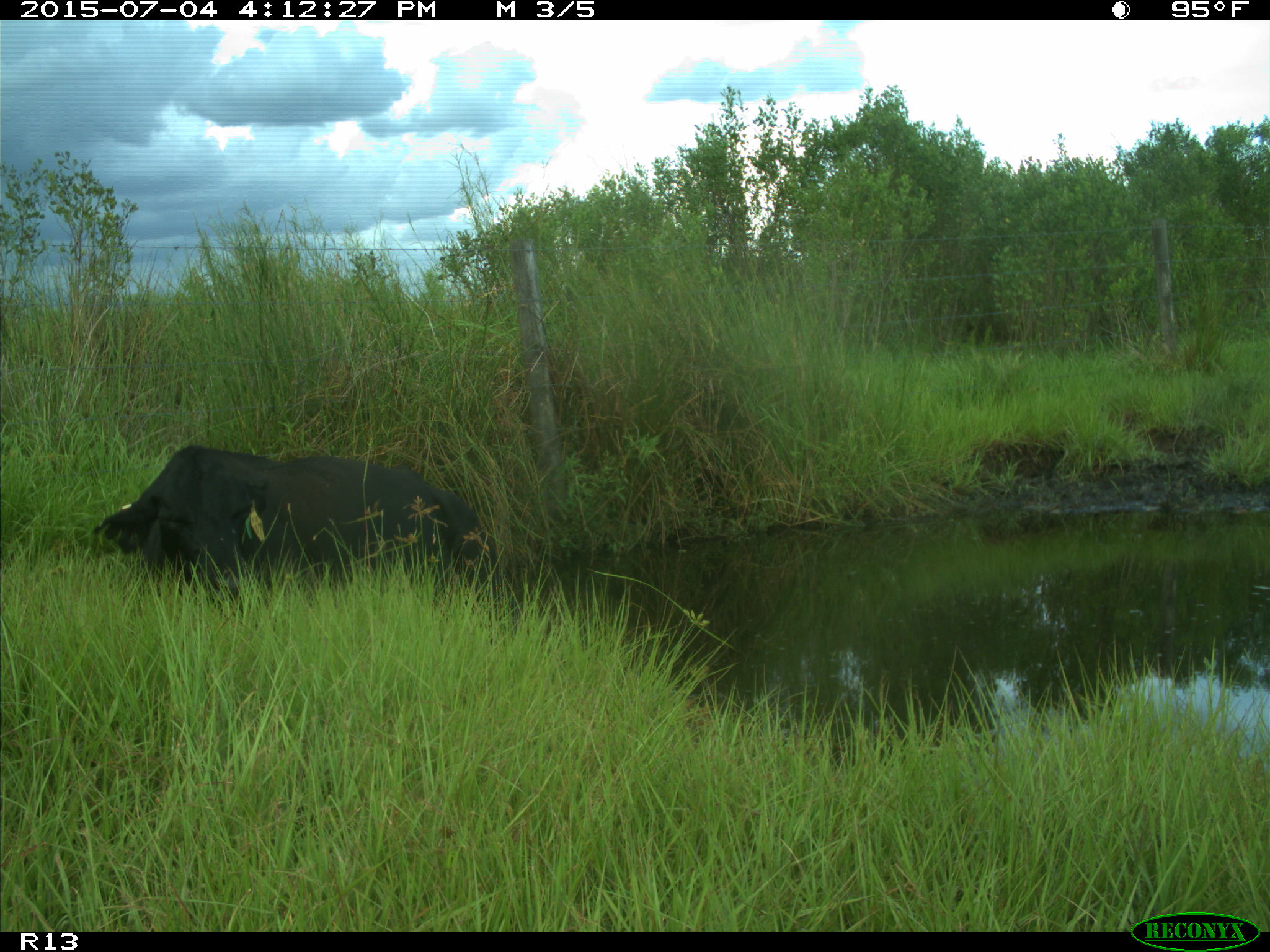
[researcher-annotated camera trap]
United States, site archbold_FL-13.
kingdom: Animalia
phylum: Chordata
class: Mammalia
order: Artiodactyla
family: Bovidae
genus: Bos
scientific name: Bos taurus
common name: domestic cow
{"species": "Bos taurus (domestic cow)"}